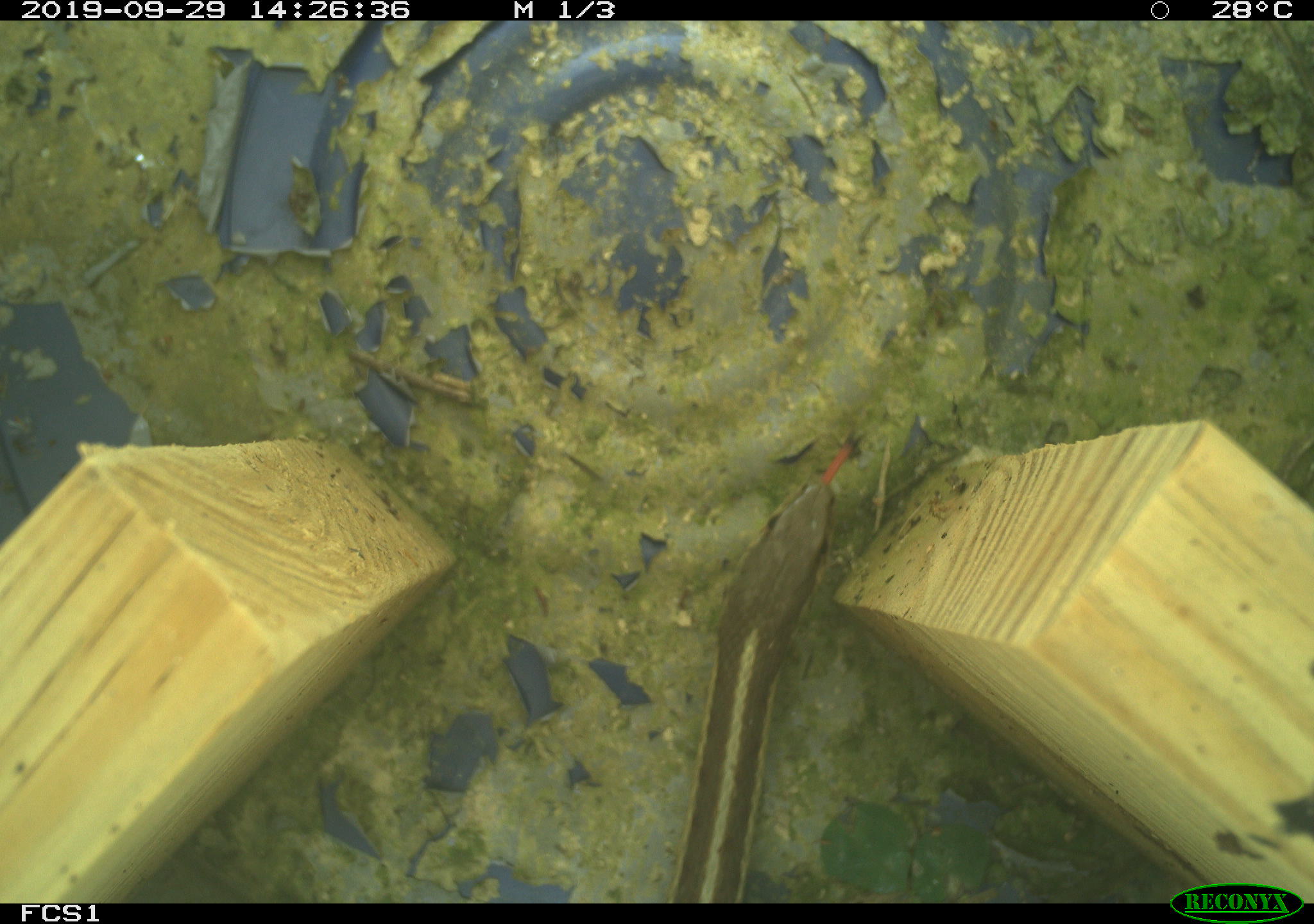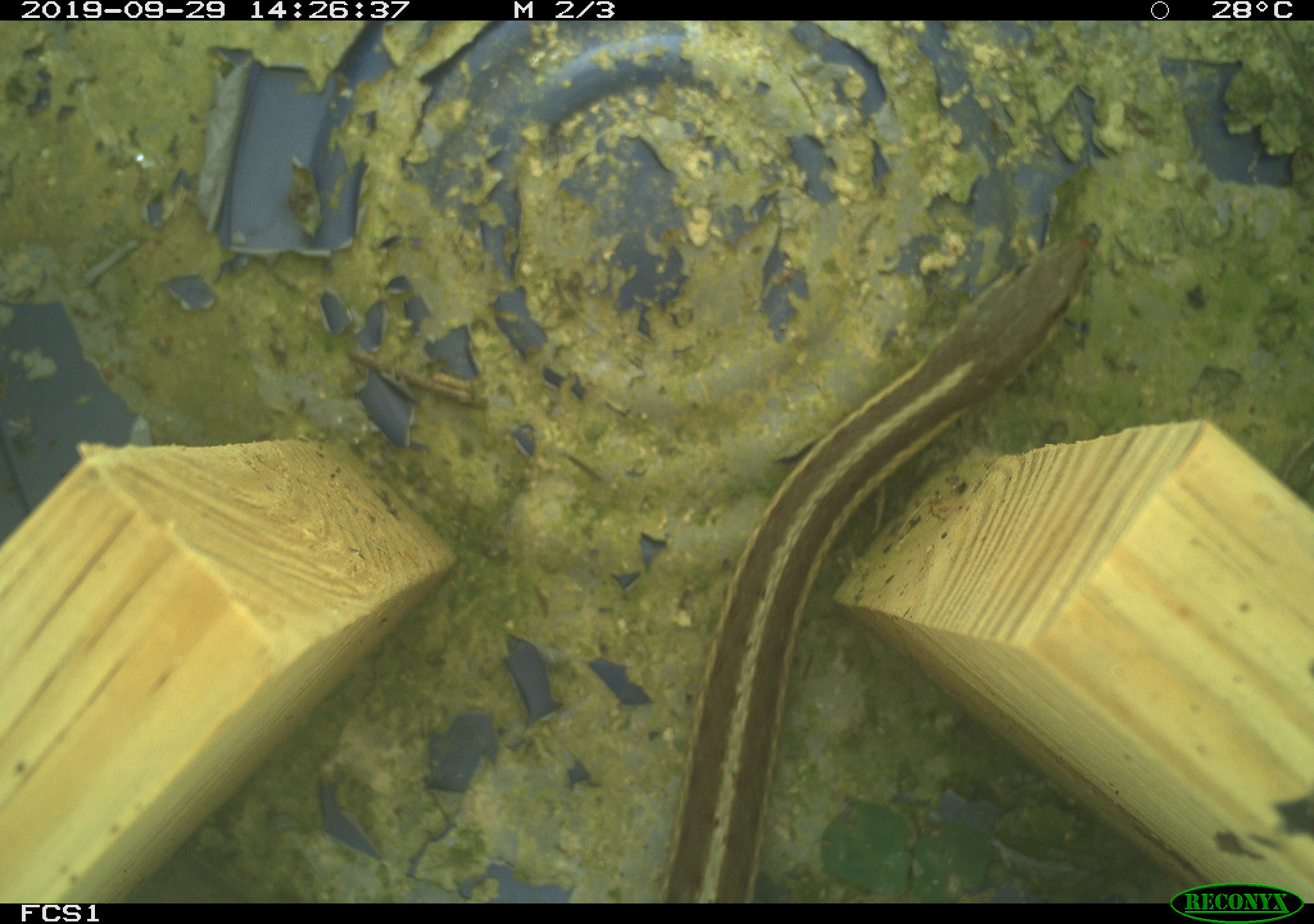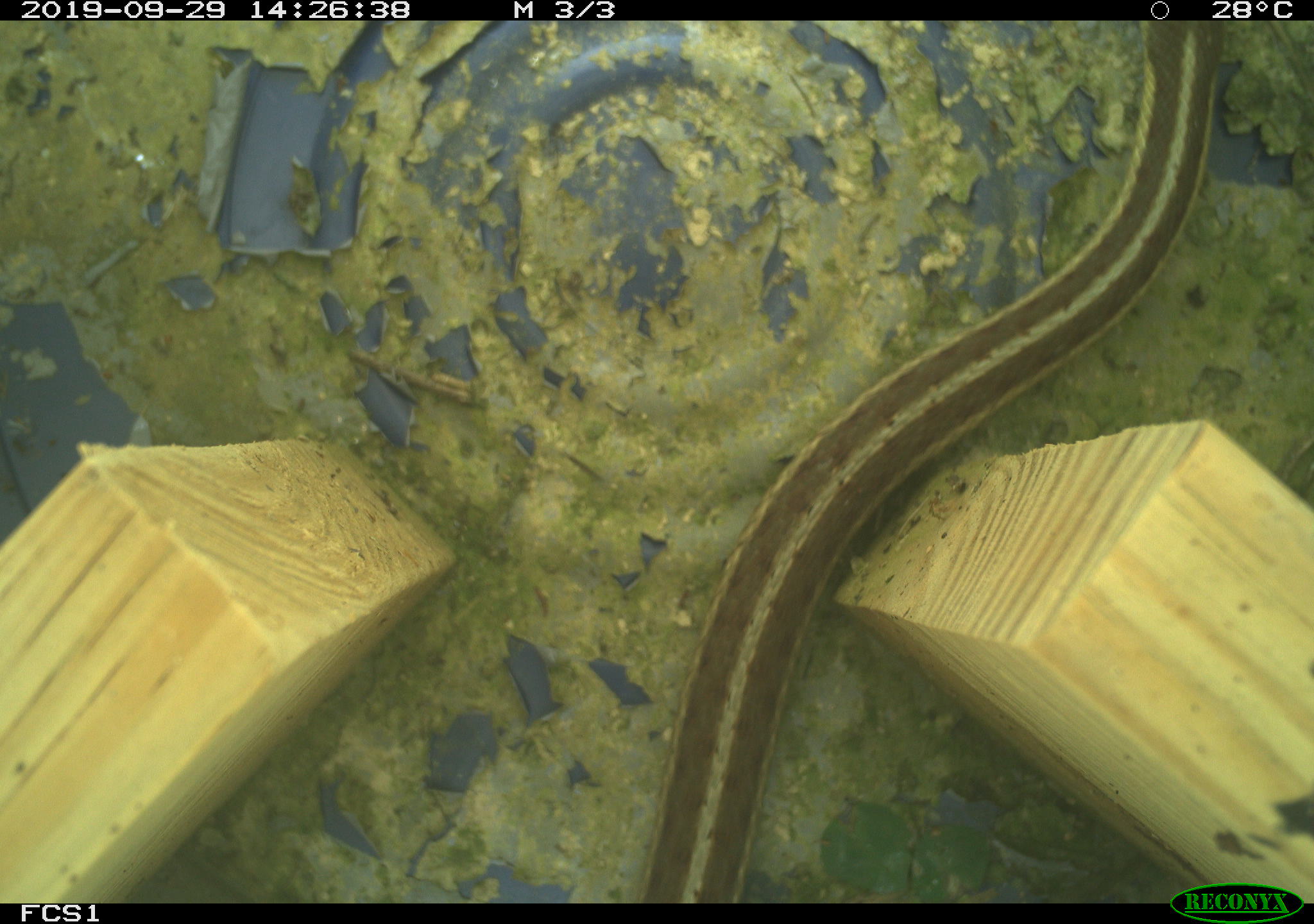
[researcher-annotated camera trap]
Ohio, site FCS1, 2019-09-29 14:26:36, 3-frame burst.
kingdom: Animalia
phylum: Chordata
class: Reptilia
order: Squamata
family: Colubridae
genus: Thamnophis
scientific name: Thamnophis sirtalis sirtalis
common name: eastern gartersnake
Eastern gartersnake (Thamnophis sirtalis sirtalis).